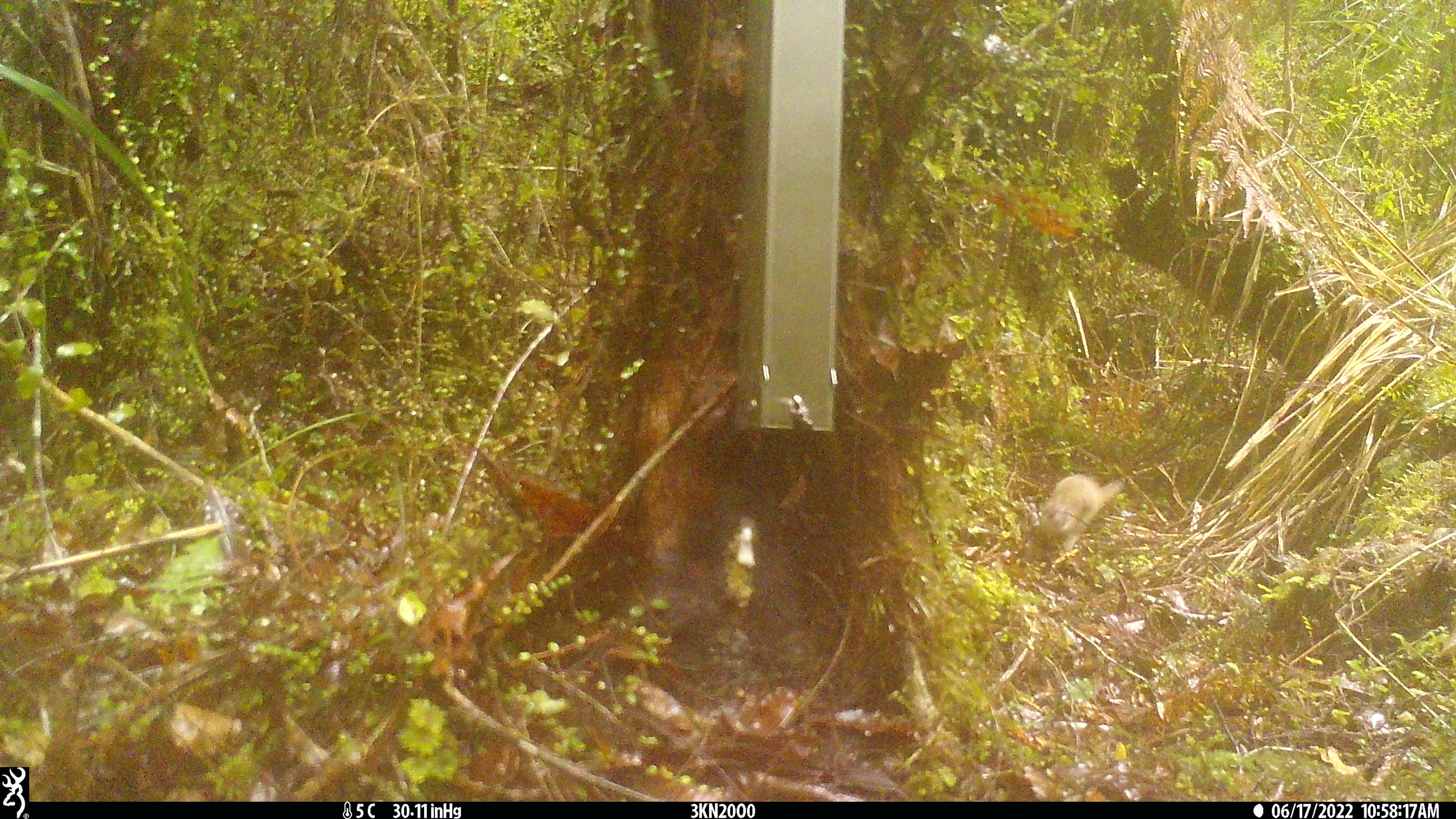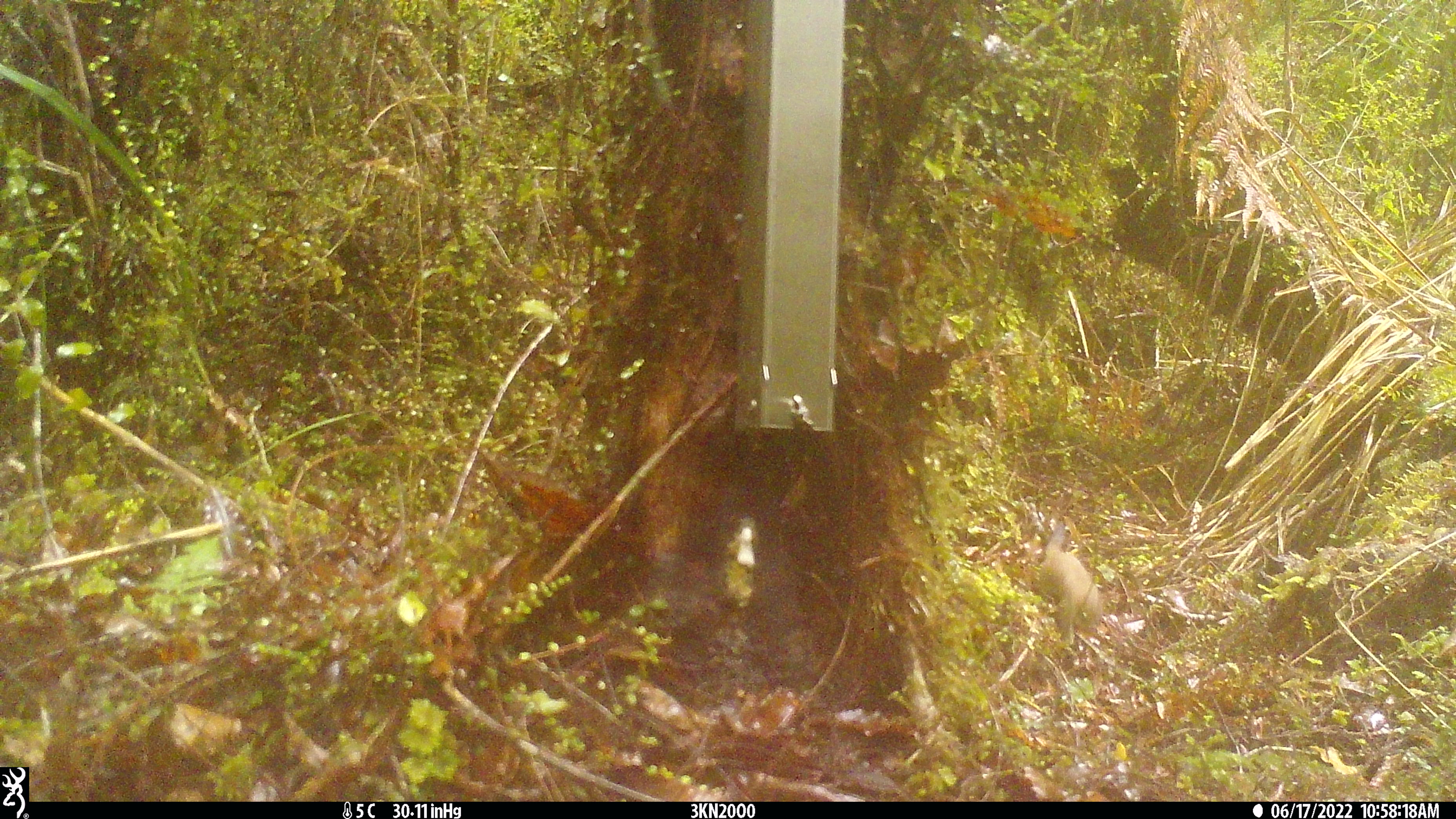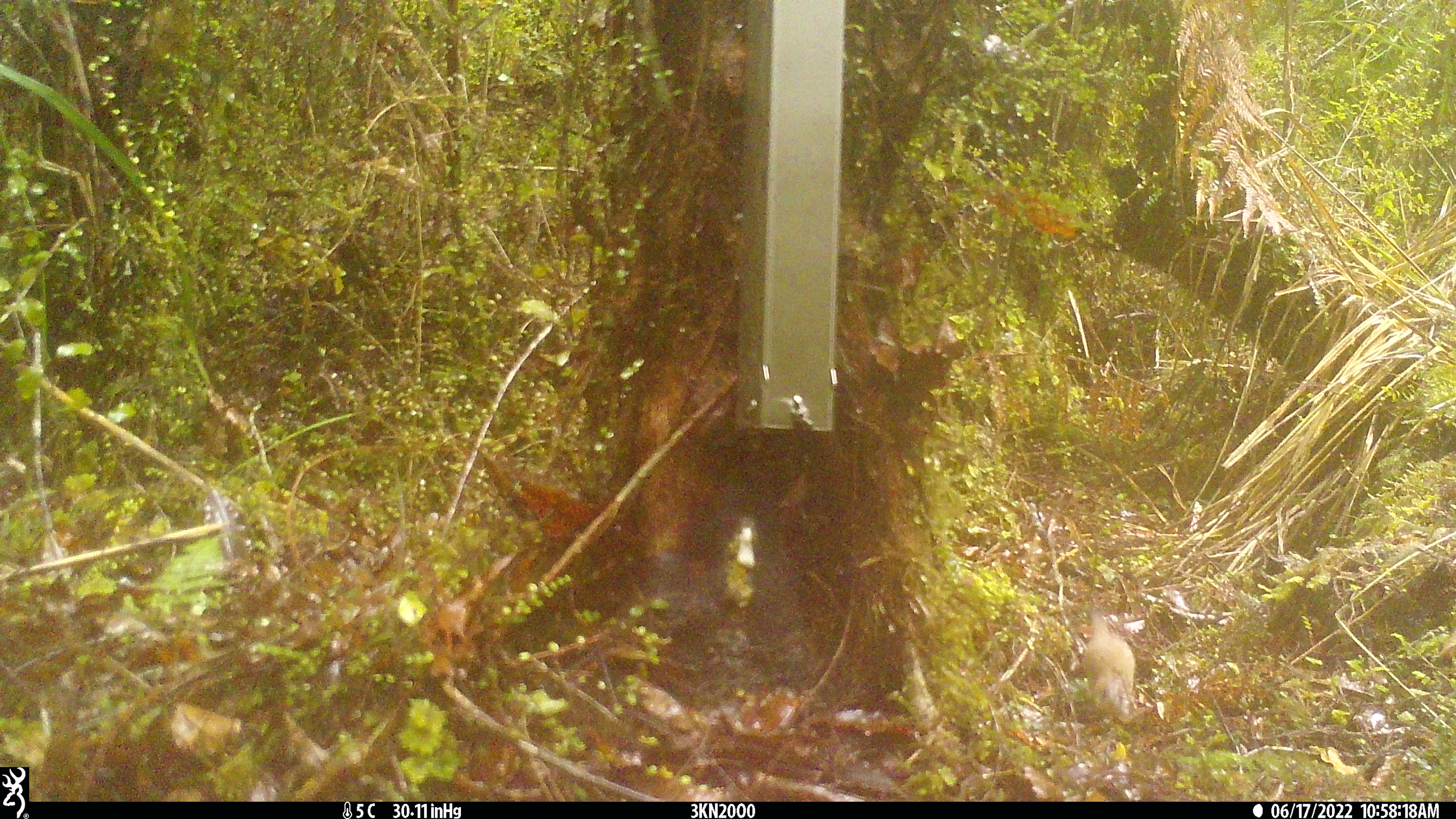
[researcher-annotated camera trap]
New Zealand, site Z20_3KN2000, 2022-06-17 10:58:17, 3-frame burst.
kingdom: Animalia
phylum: Chordata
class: Mammalia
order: Artiodactyla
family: Cervidae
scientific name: Cervidae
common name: deer